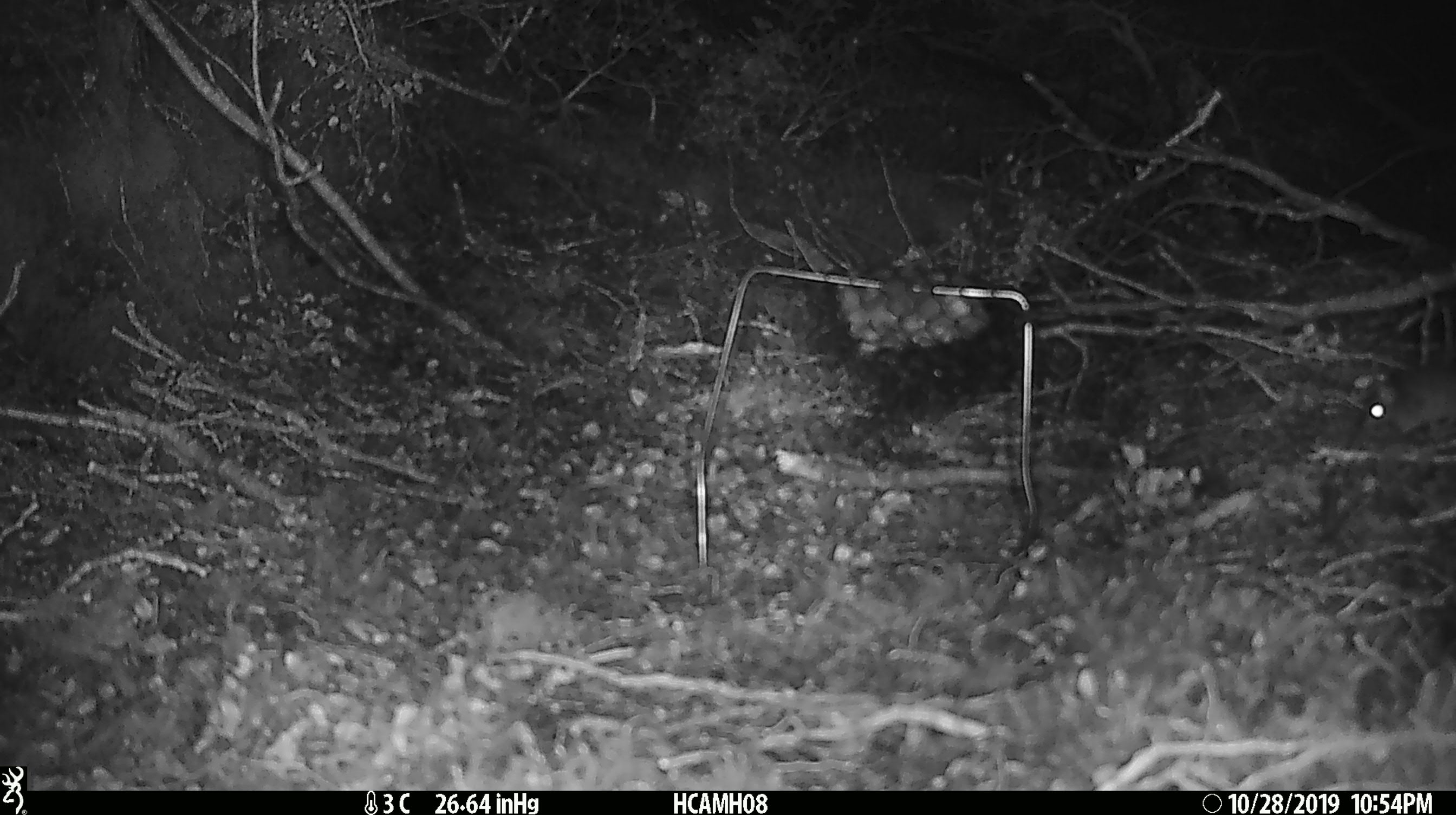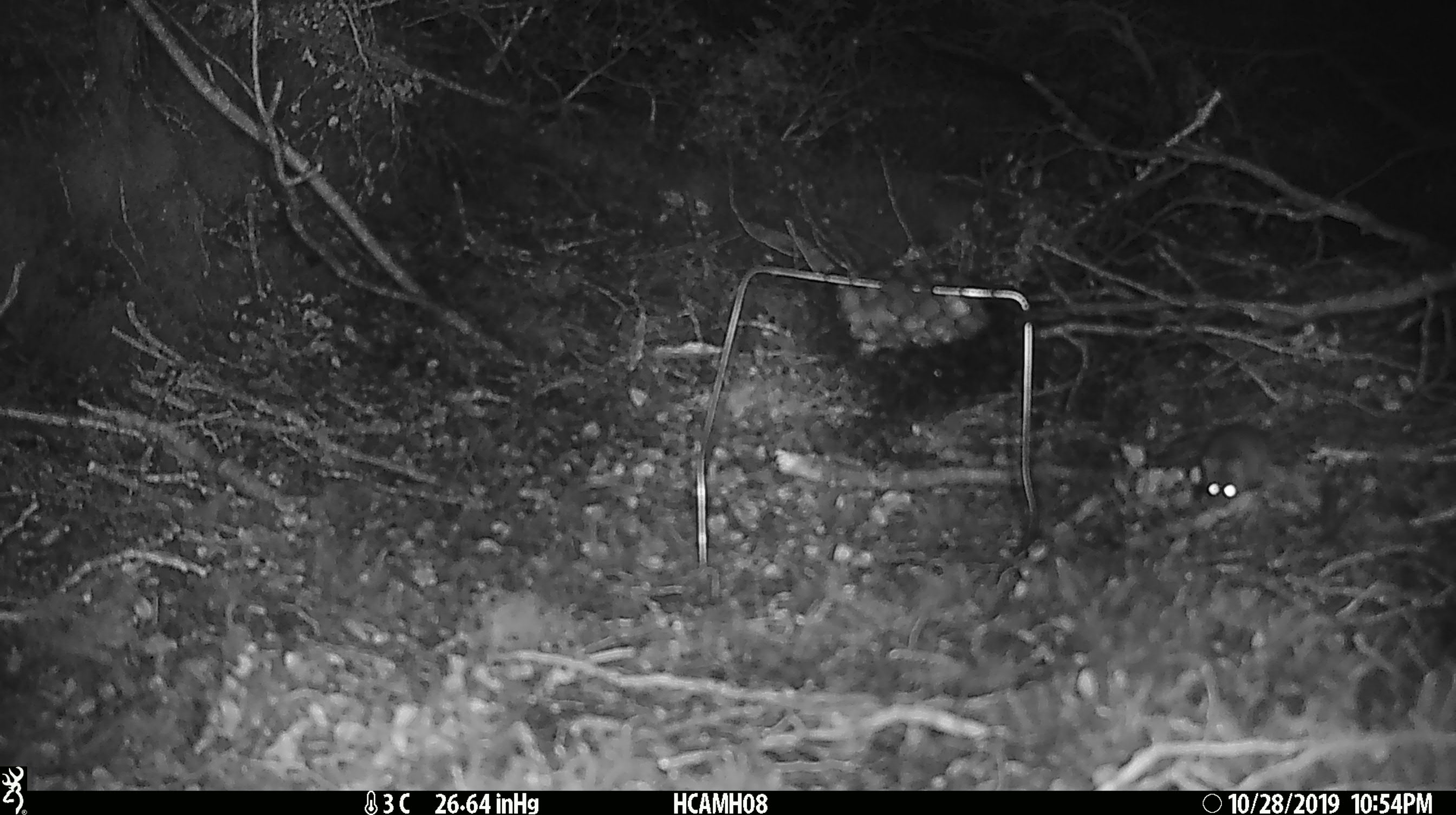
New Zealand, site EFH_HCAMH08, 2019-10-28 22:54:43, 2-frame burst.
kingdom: Animalia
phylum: Chordata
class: Mammalia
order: Rodentia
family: Muridae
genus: Mus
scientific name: Mus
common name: mouse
Mouse (Mus).